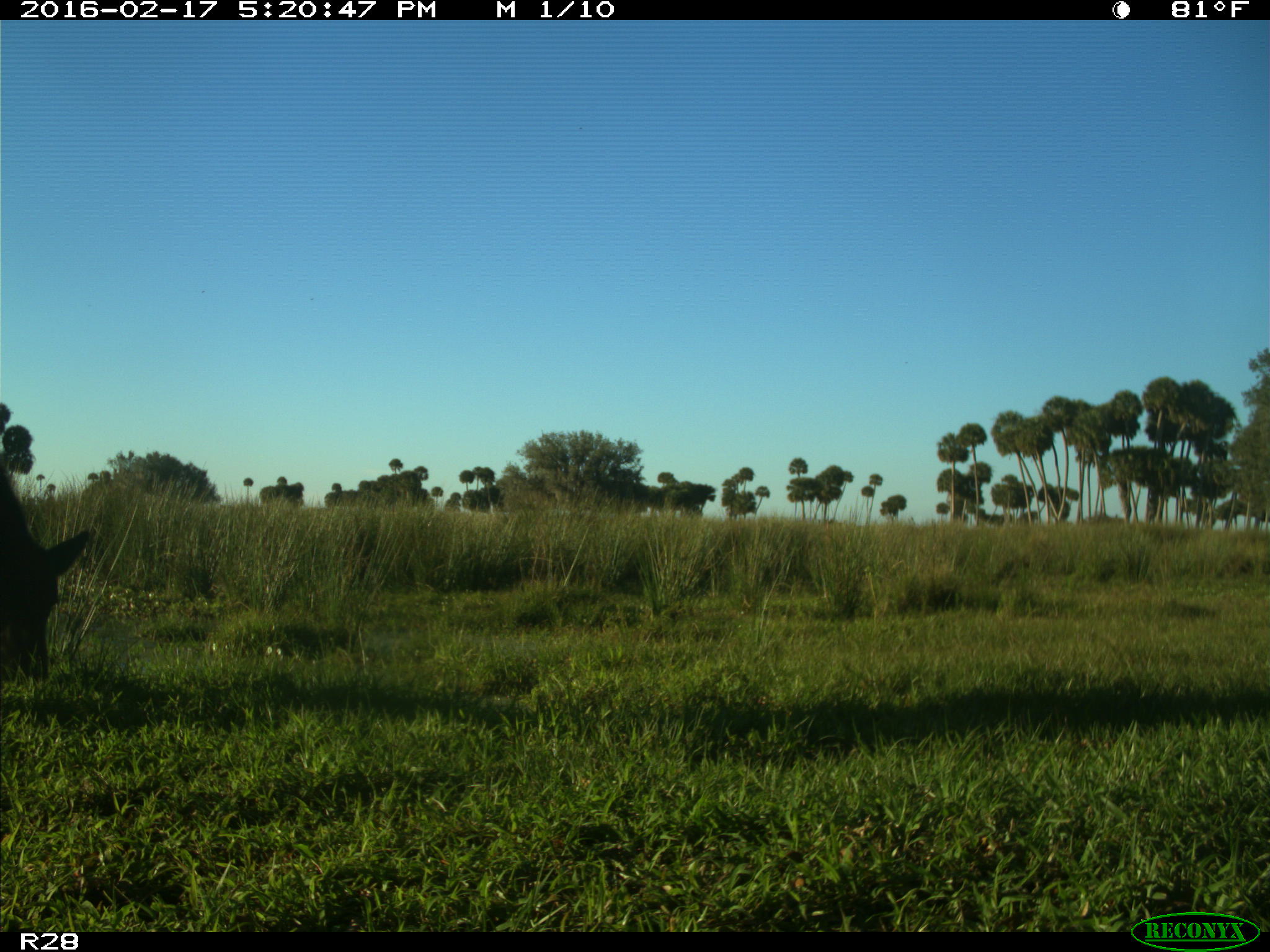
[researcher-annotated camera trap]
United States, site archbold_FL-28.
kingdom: Animalia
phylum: Chordata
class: Mammalia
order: Artiodactyla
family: Bovidae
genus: Bos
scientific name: Bos taurus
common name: domestic cow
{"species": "Bos taurus (domestic cow)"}